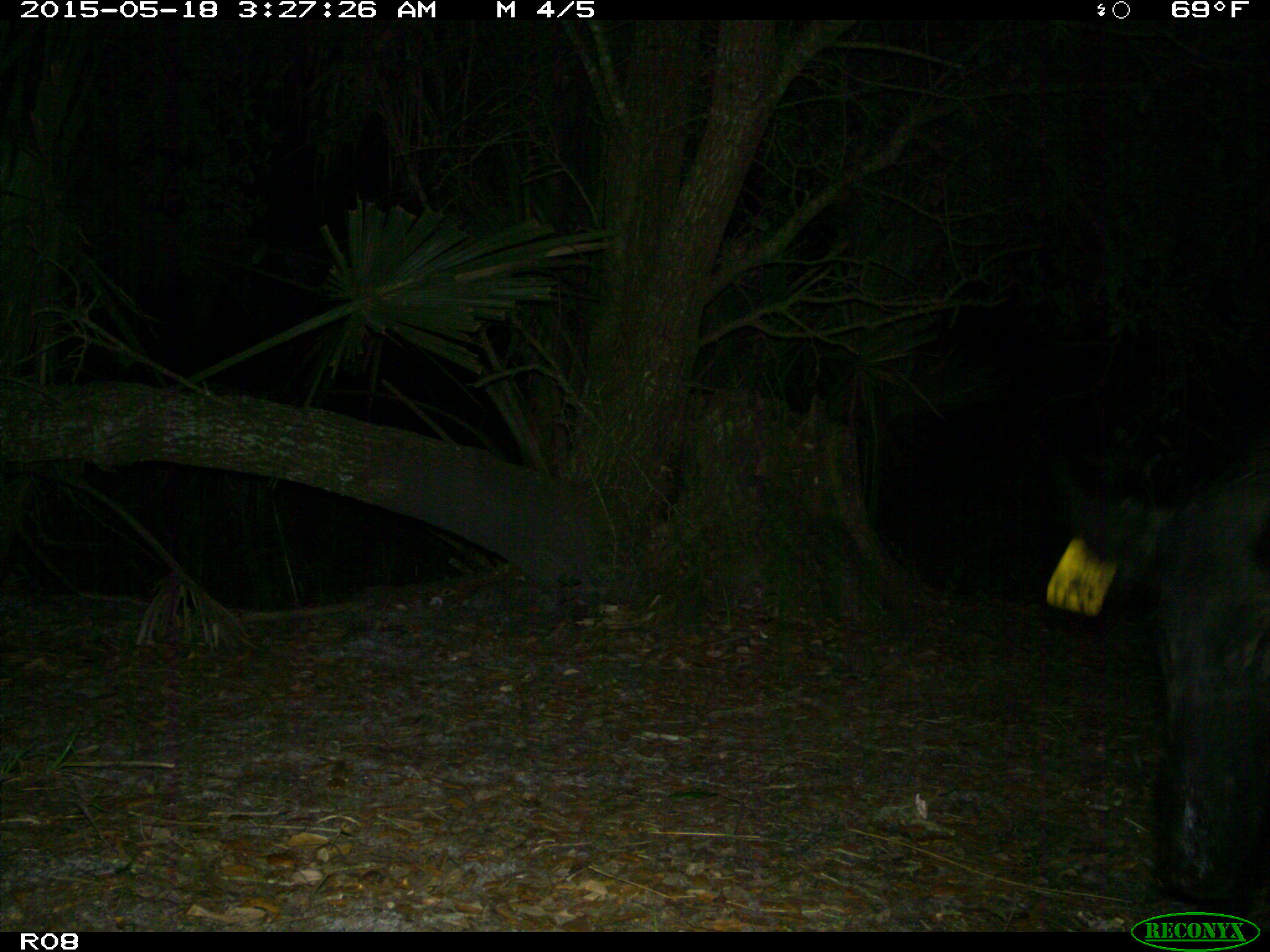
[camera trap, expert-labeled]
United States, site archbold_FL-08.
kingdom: Animalia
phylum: Chordata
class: Mammalia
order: Artiodactyla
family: Suidae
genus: Sus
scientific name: Sus scrofa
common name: wild boar